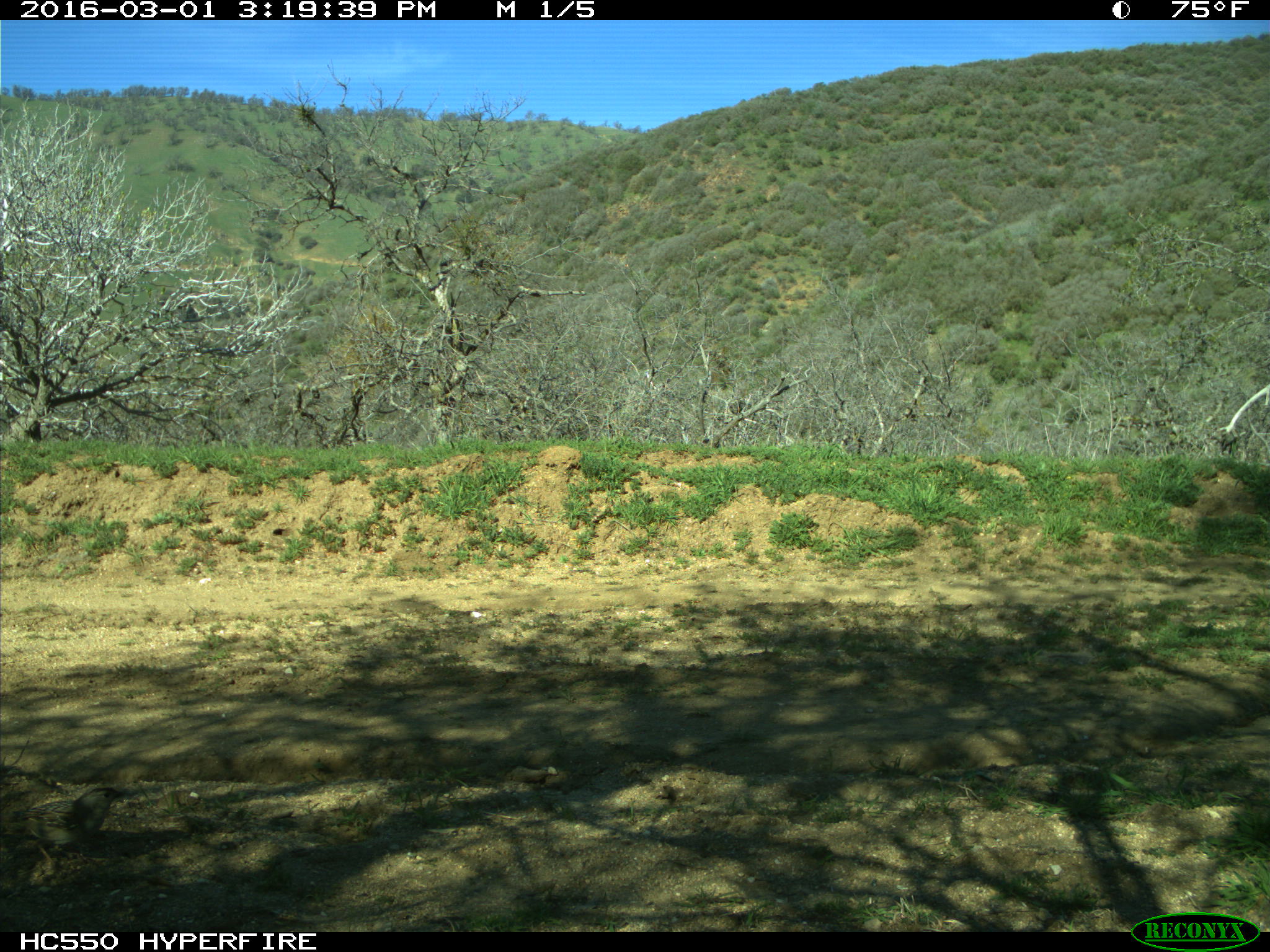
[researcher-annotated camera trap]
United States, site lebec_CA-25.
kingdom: Animalia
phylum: Chordata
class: Aves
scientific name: Aves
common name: birds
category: unidentified bird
Unidentified bird (birds) (Aves).